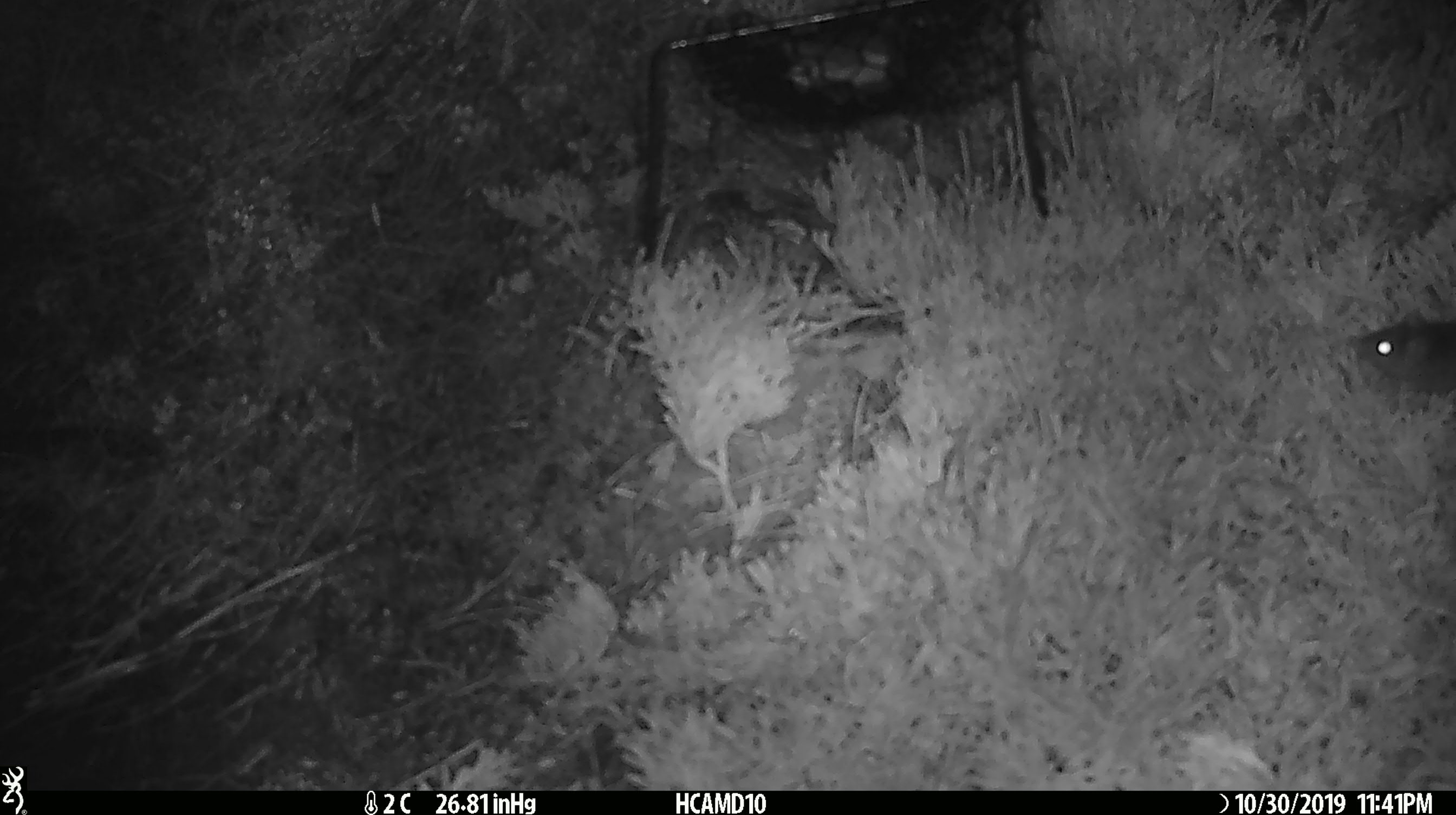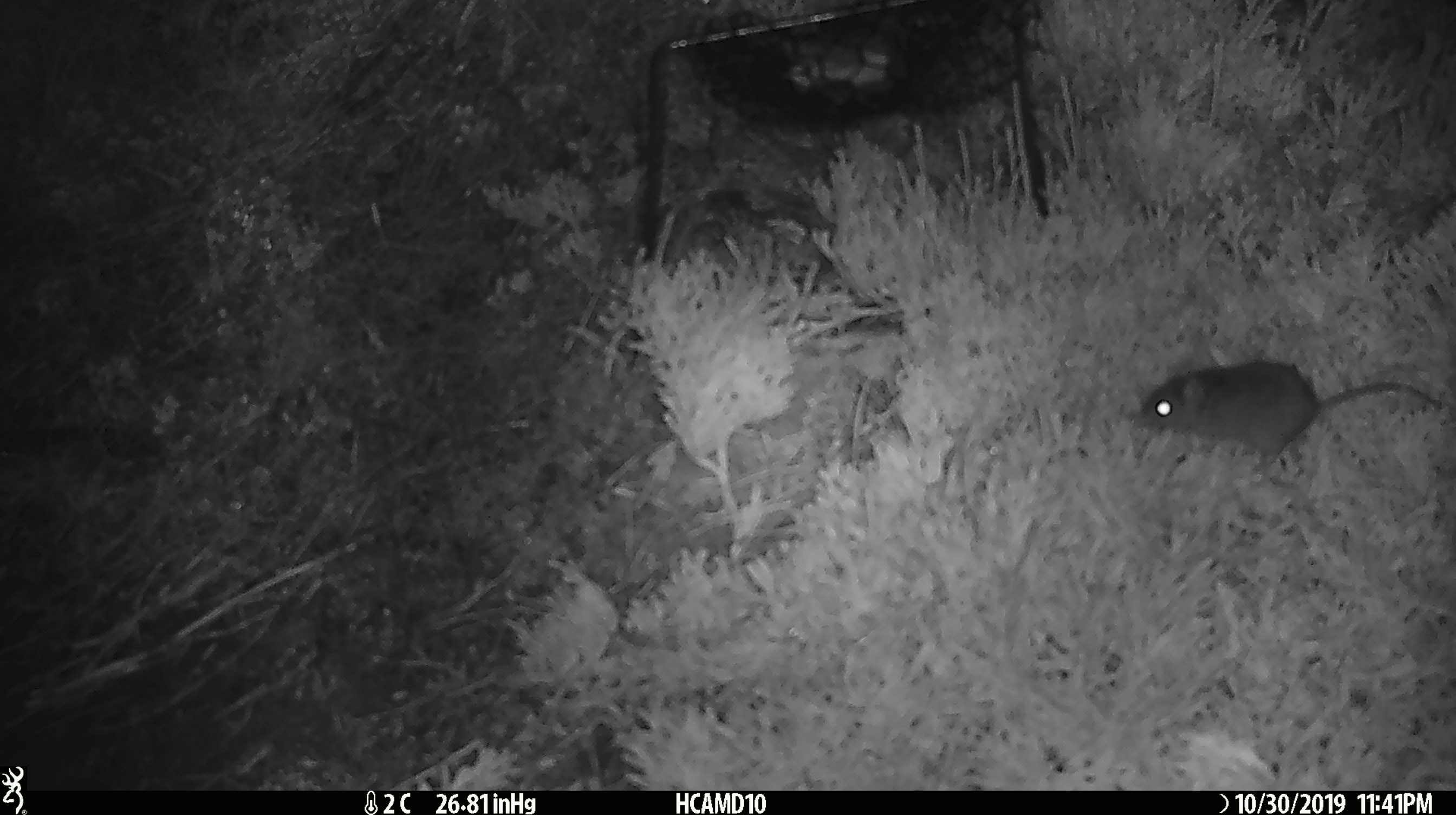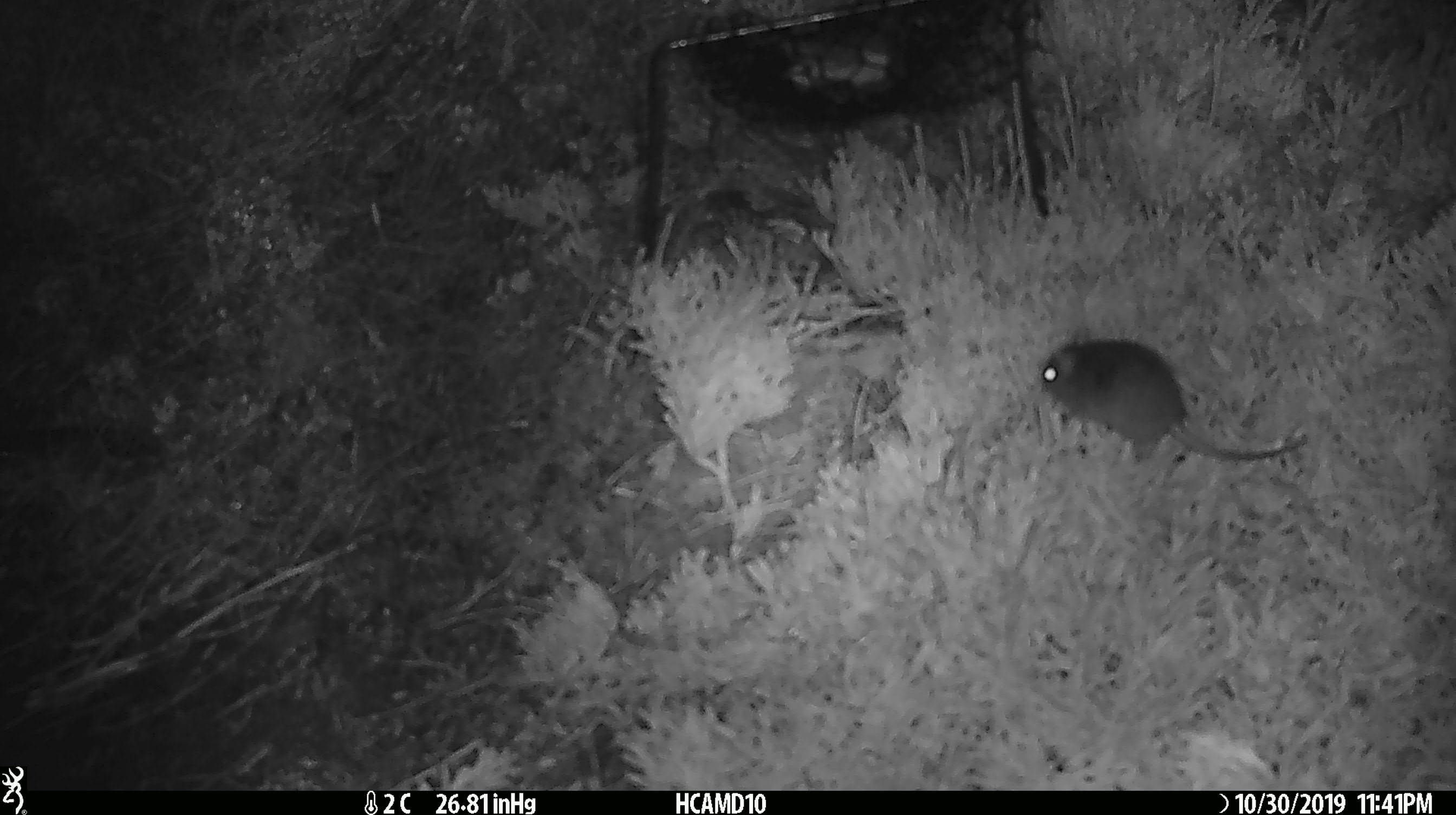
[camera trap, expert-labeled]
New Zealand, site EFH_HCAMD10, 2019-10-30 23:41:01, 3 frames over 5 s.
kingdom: Animalia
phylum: Chordata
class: Mammalia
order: Rodentia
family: Muridae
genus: Mus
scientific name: Mus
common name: mouse